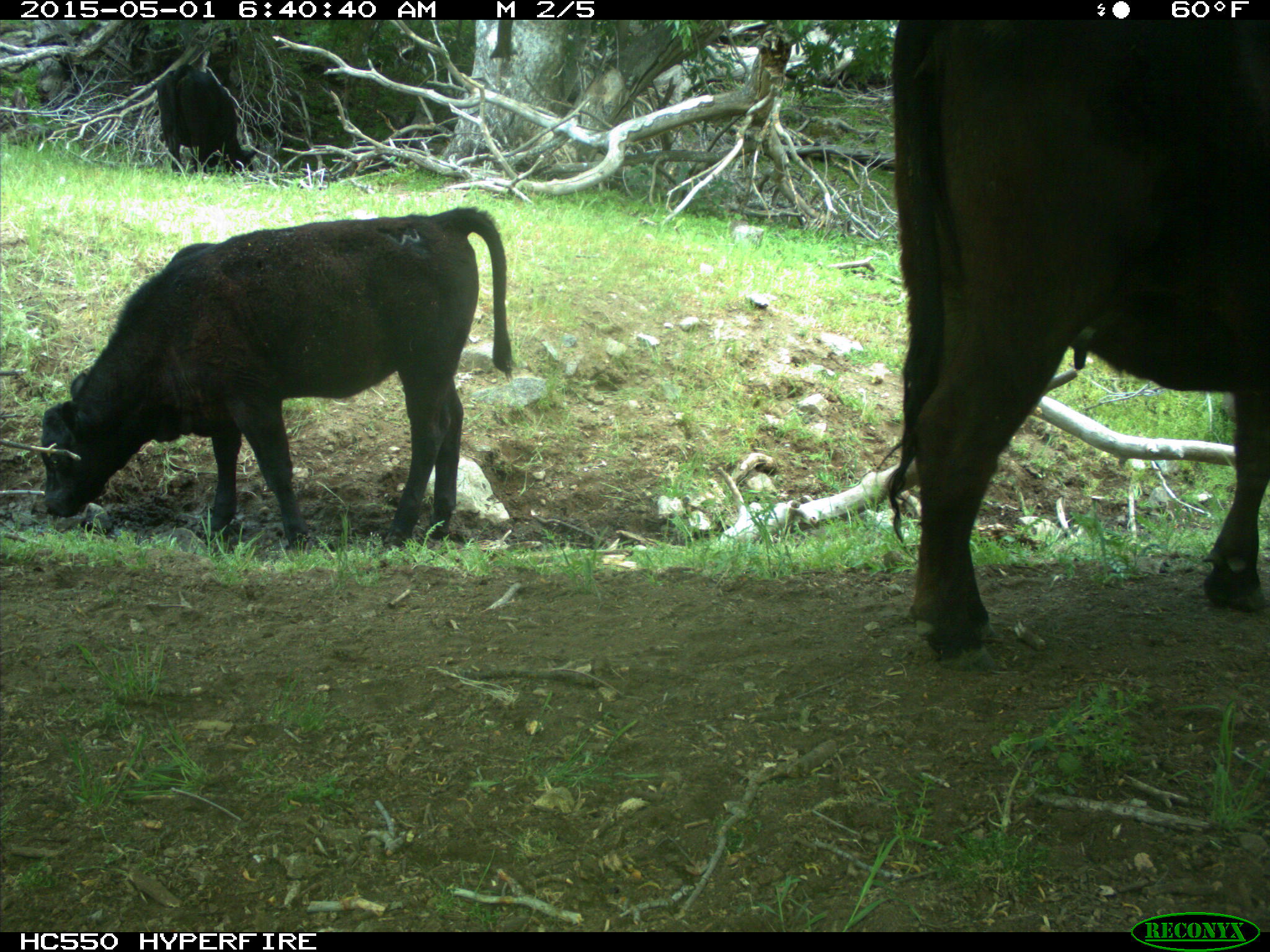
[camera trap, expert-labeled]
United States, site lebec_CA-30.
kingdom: Animalia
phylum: Chordata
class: Mammalia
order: Artiodactyla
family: Bovidae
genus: Bos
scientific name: Bos taurus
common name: domestic cow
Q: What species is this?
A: Bos taurus (domestic cow).